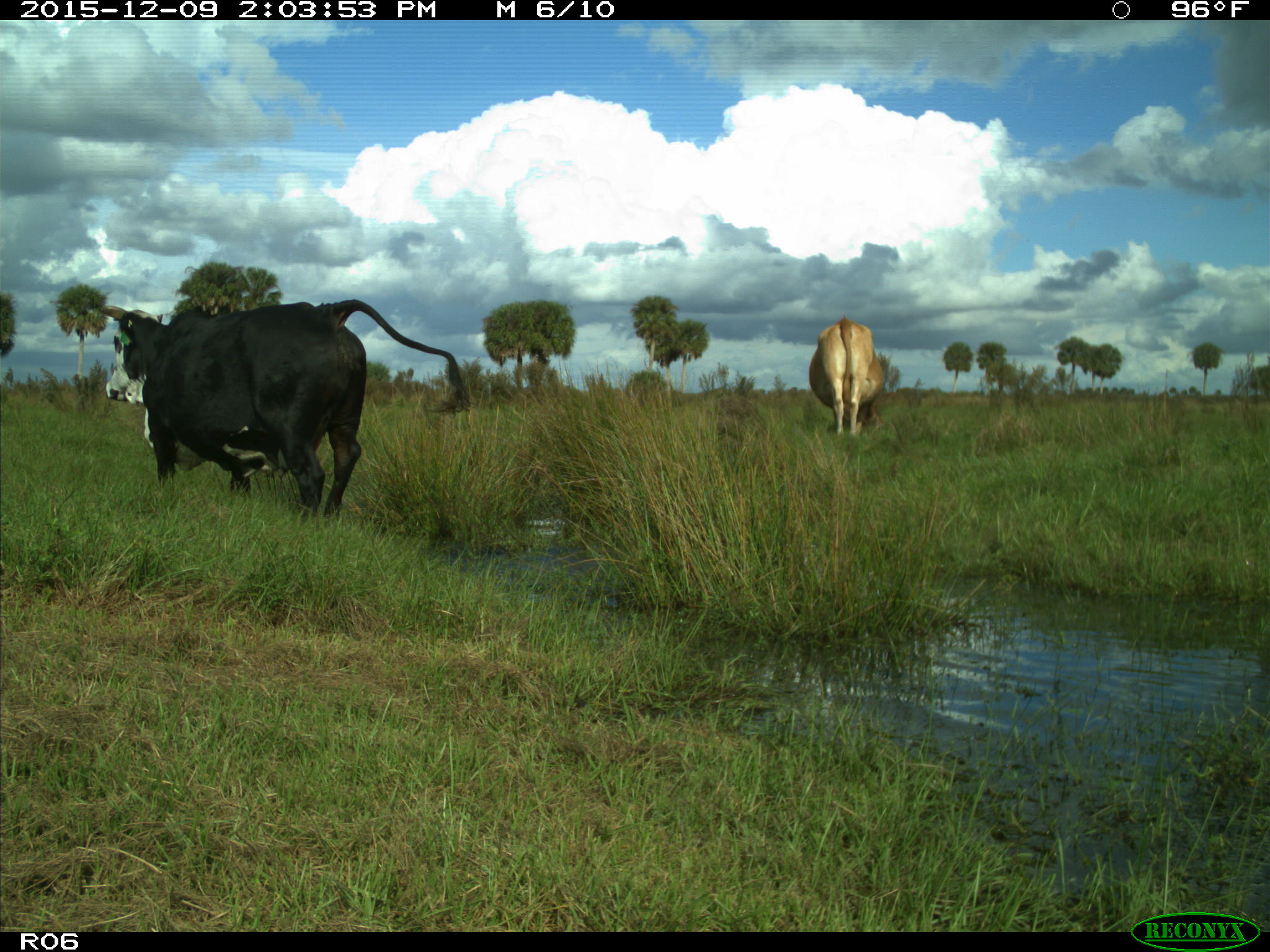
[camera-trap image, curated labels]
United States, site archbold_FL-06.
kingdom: Animalia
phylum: Chordata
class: Mammalia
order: Artiodactyla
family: Bovidae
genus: Bos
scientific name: Bos taurus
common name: domestic cow